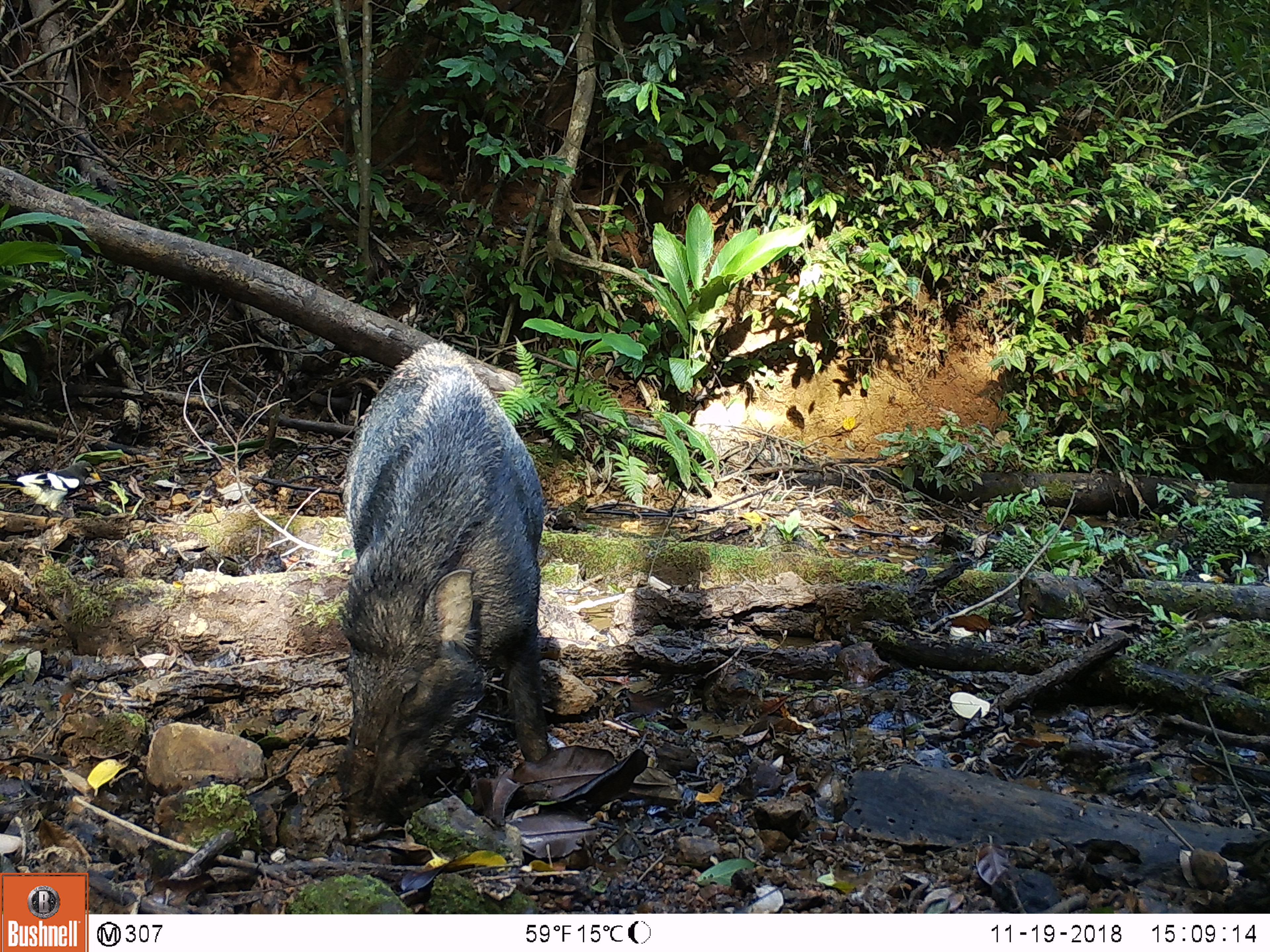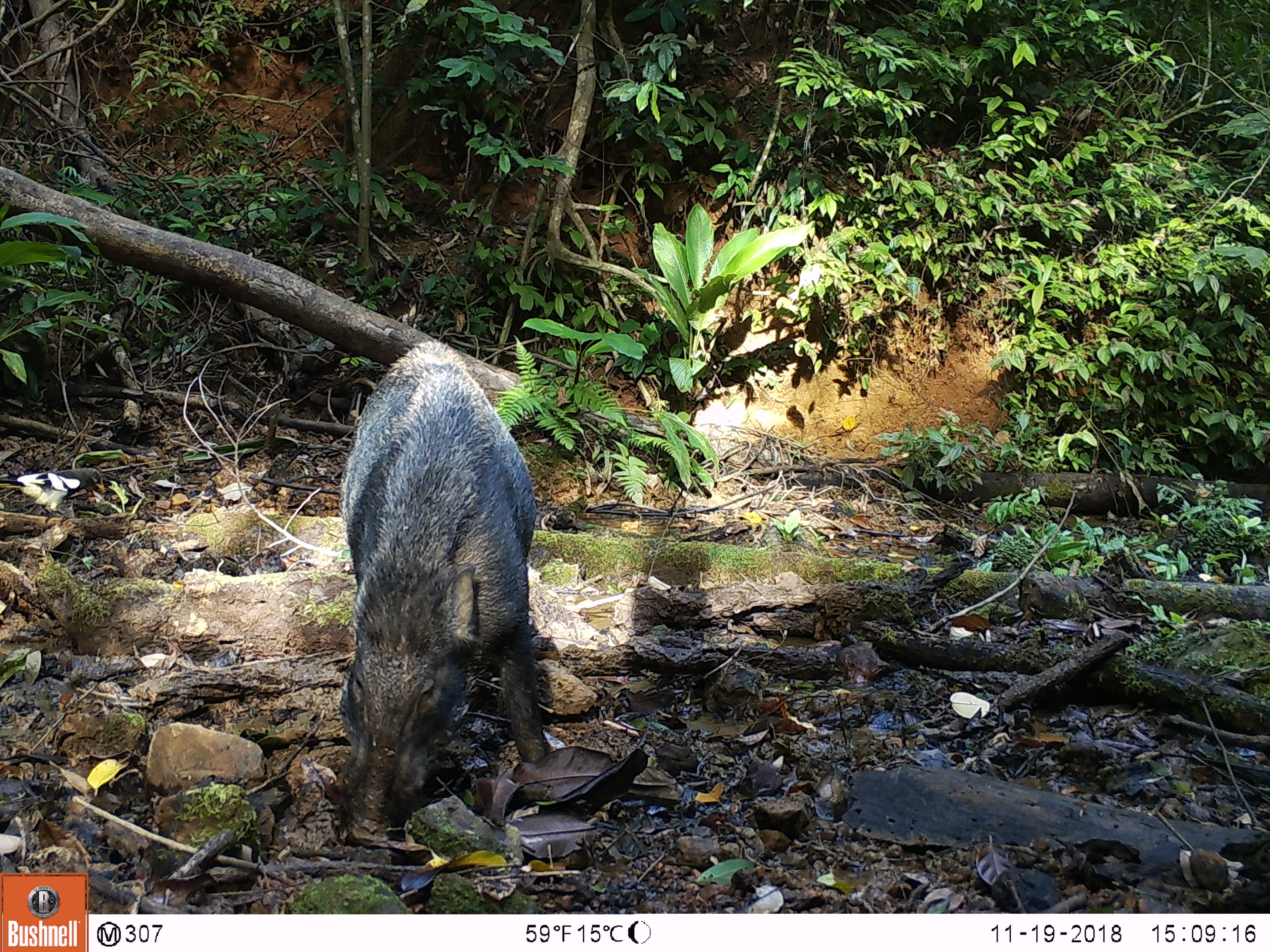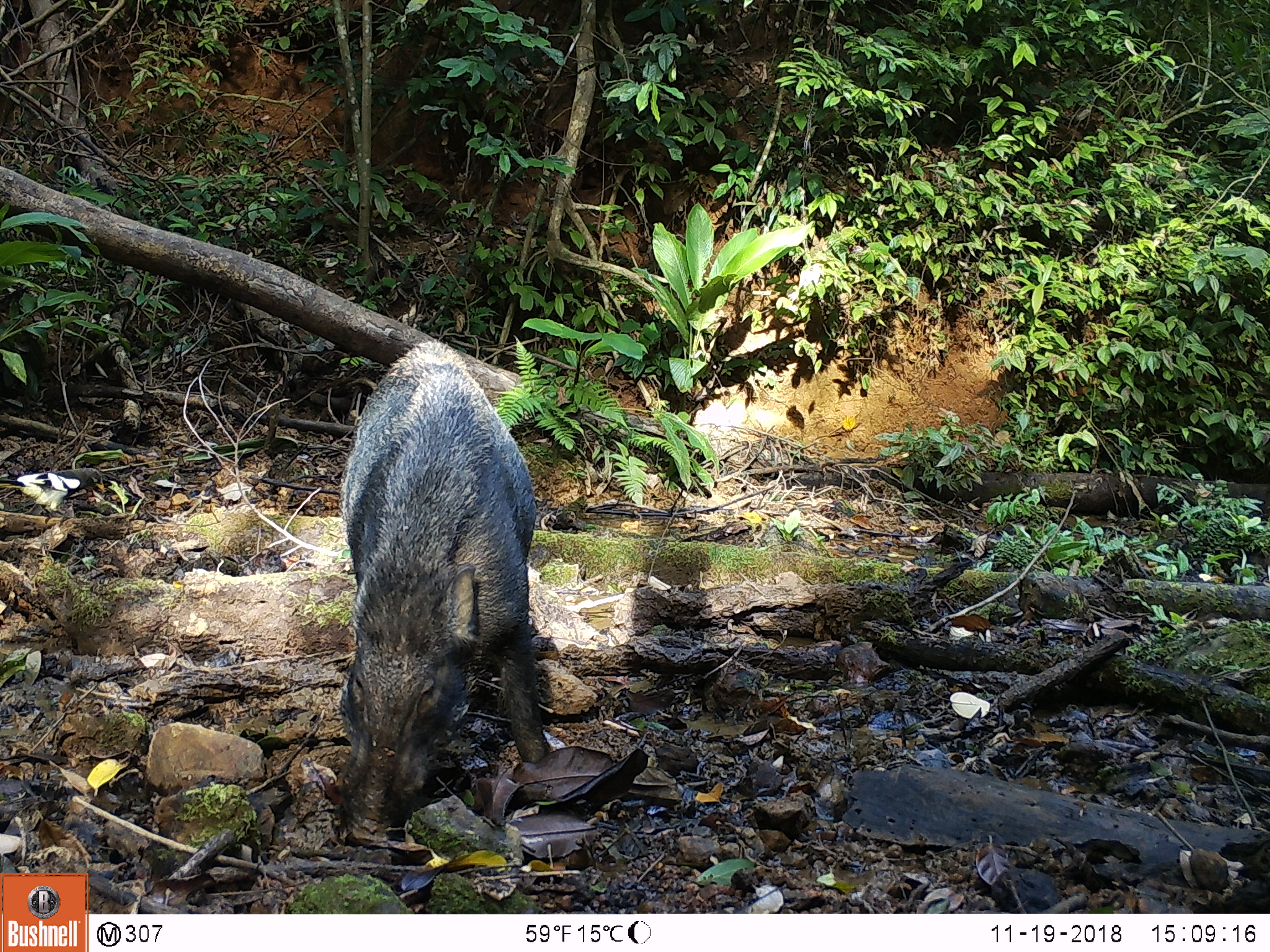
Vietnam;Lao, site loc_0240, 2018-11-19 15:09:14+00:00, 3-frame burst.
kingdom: Animalia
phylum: Chordata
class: Mammalia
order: Artiodactyla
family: Suidae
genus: Sus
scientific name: Sus scrofa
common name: eurasian wild pig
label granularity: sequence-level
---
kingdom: Animalia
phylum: Chordata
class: Aves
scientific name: Aves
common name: bird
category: unidentified bird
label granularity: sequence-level